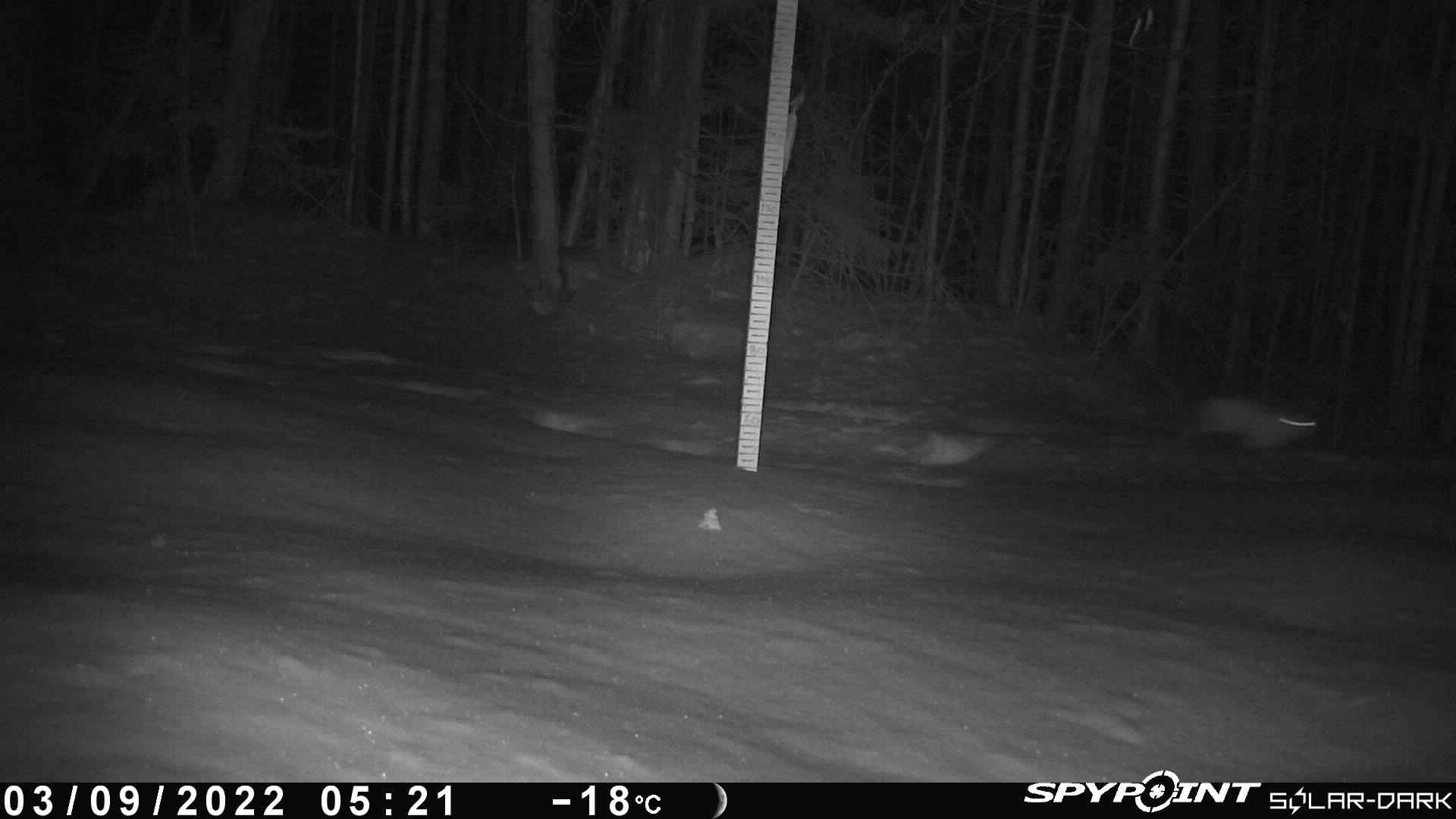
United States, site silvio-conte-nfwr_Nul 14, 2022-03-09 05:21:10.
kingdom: Animalia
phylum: Chordata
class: Mammalia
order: Lagomorpha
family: Leporidae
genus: Lepus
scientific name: Lepus americanus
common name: snowshoe hare